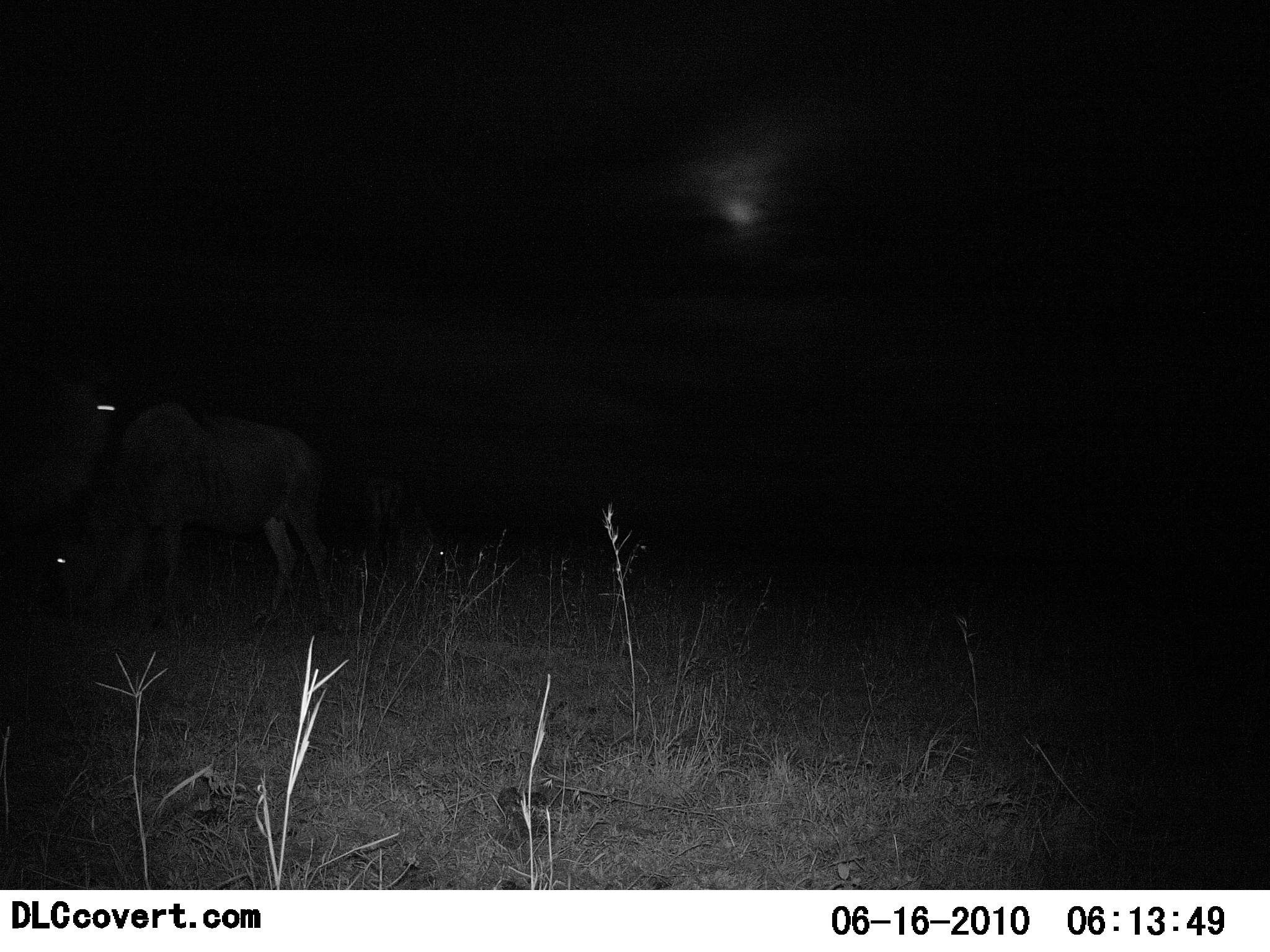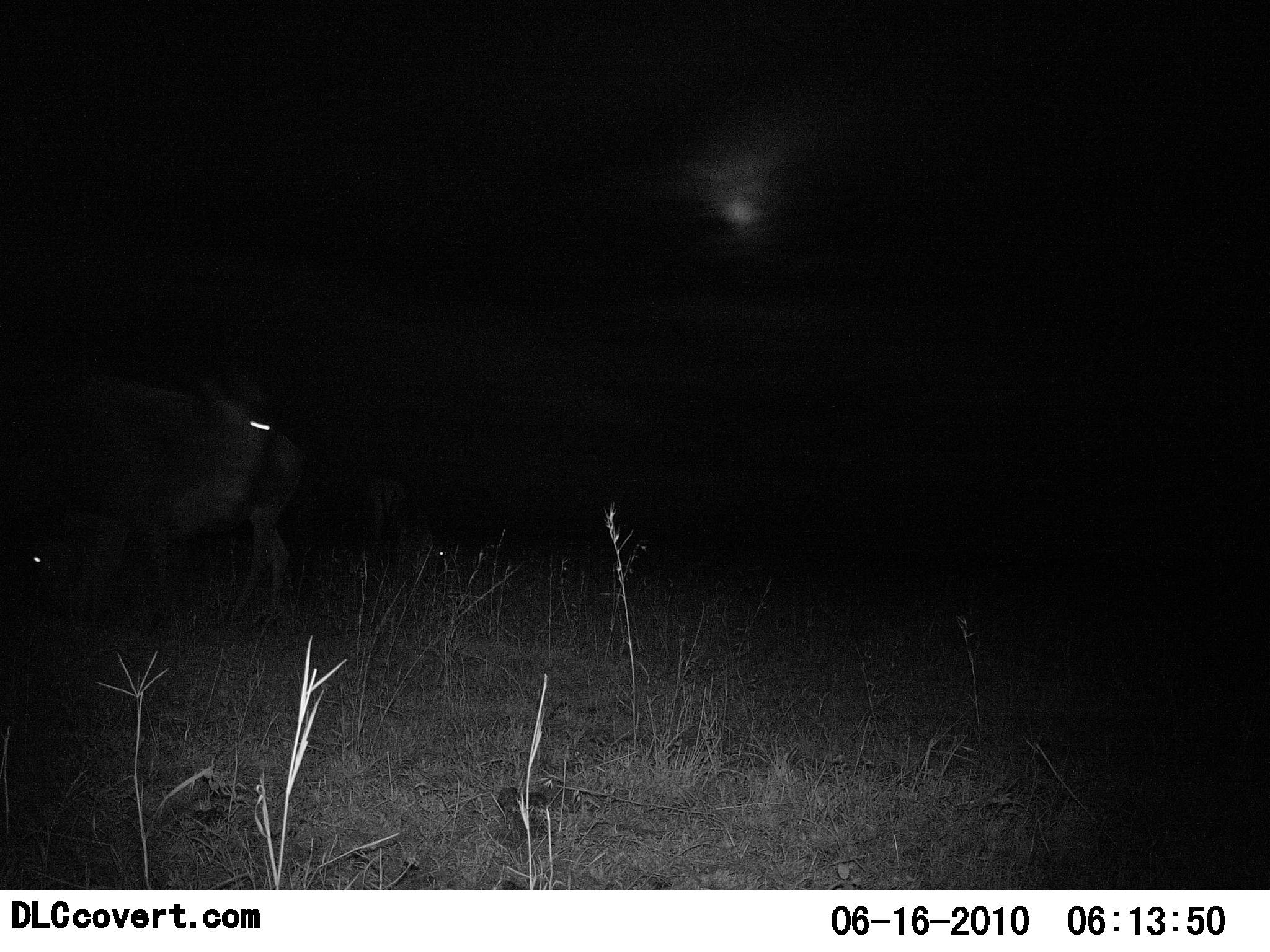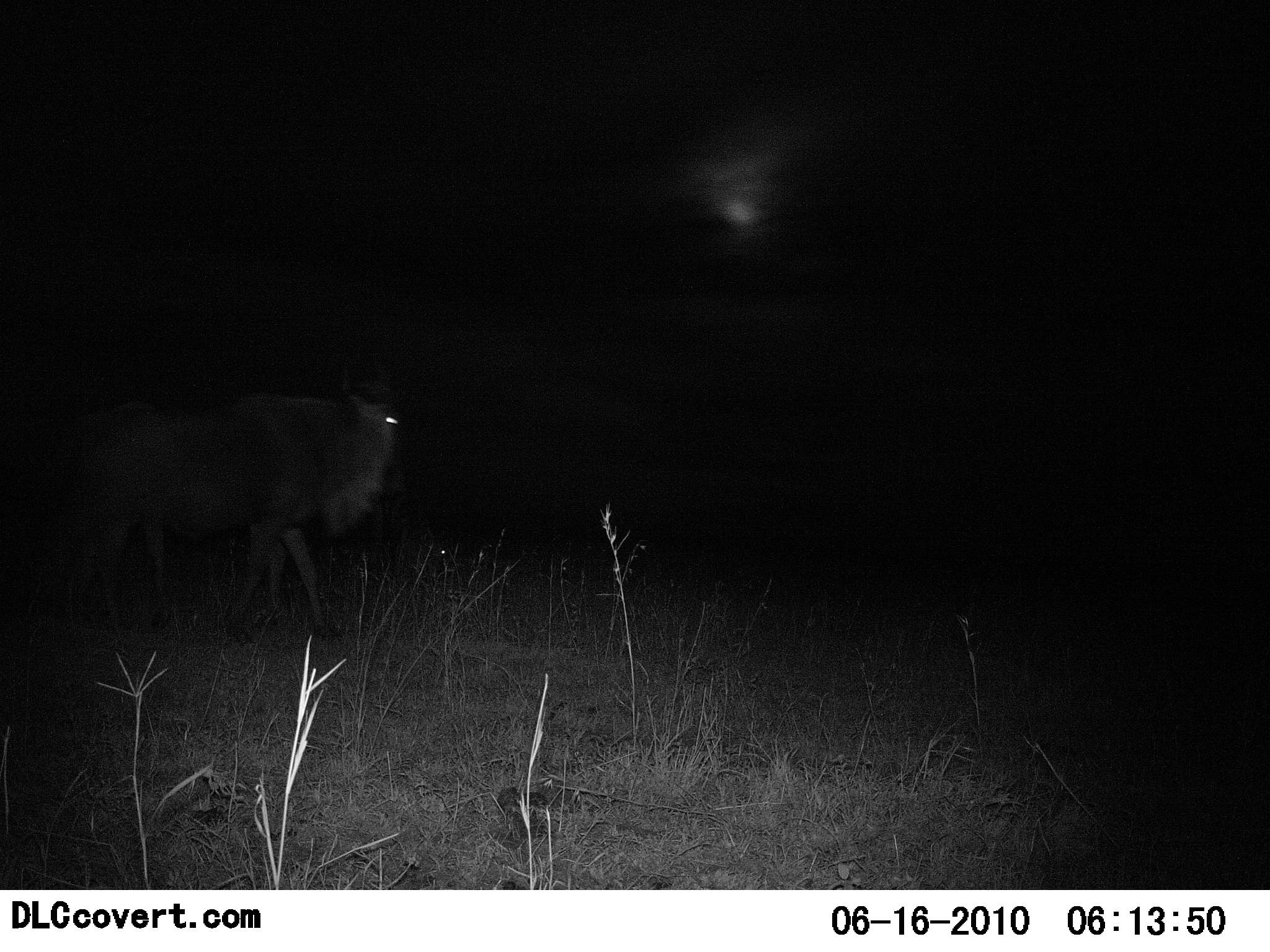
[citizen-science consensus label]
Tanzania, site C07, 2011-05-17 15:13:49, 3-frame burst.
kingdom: Animalia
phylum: Chordata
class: Mammalia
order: Artiodactyla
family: Bovidae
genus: Connochaetes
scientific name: Connochaetes taurinus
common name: blue wildebeest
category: wildebeest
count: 2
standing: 14%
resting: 0%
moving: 93%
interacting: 7%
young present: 0%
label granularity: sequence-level